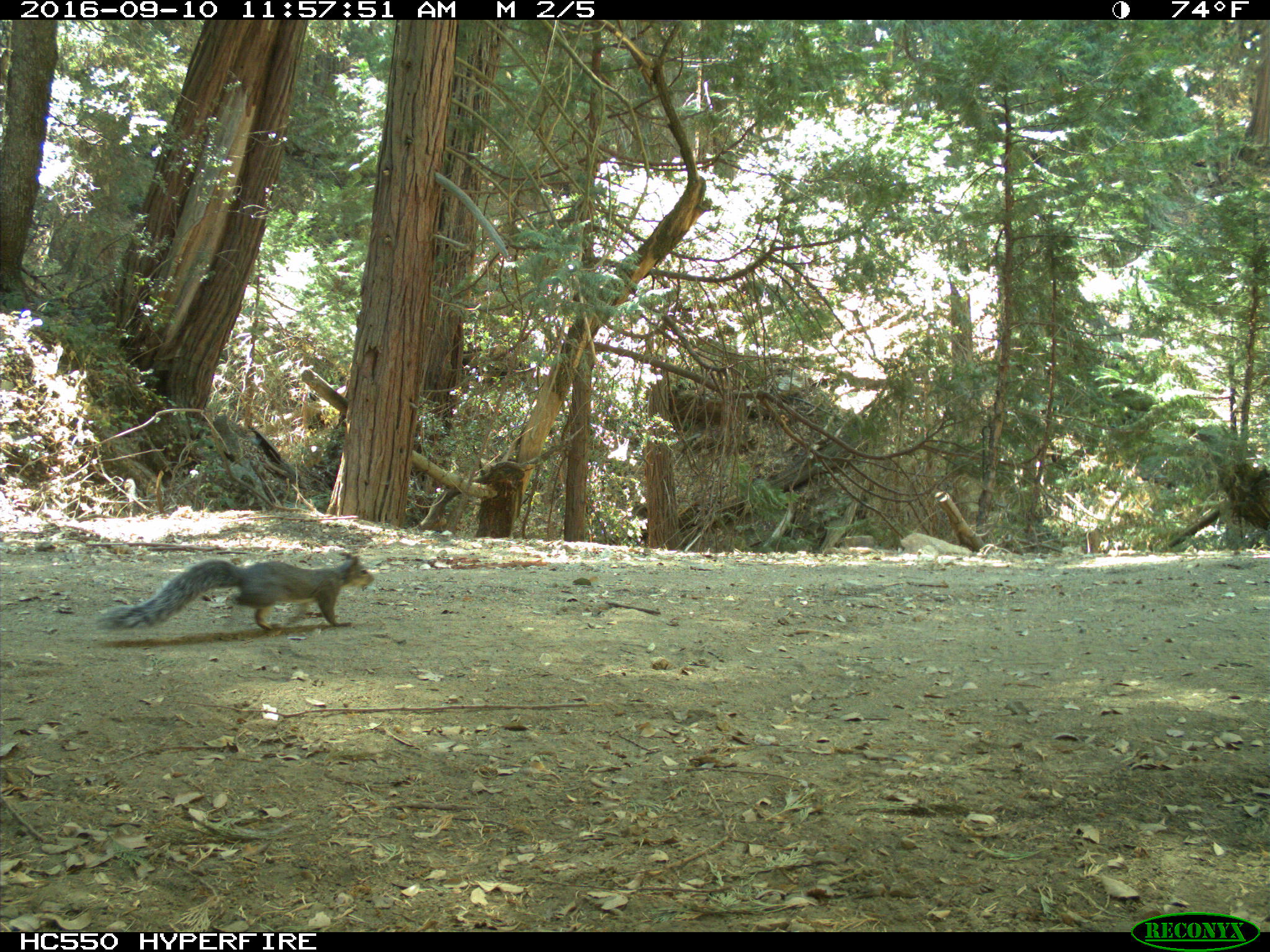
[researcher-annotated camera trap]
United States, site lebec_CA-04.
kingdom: Animalia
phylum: Chordata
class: Mammalia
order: Rodentia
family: Sciuridae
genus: Sciurus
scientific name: Sciurus carolinensis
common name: eastern gray squirrel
Sciurus carolinensis (eastern gray squirrel).